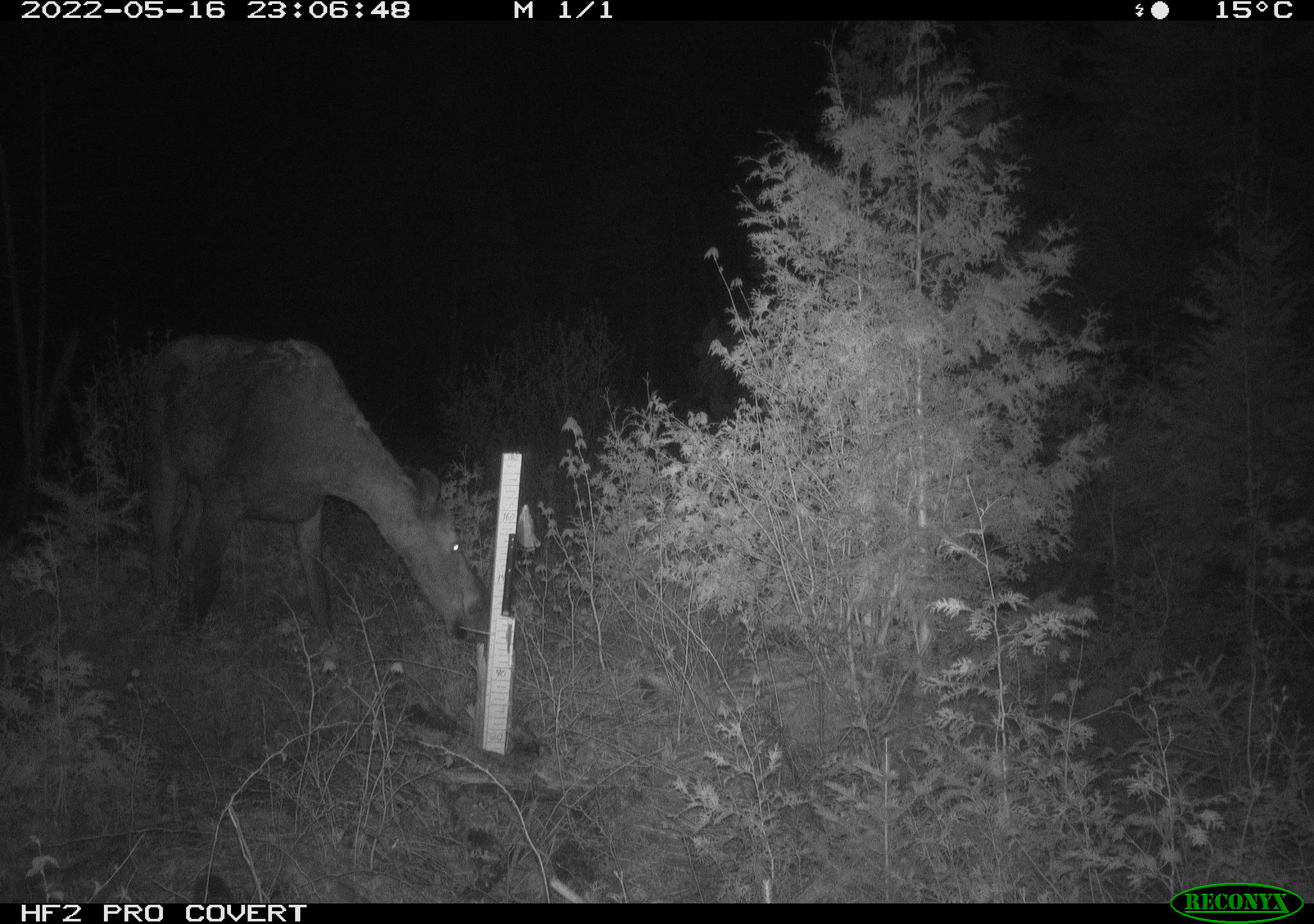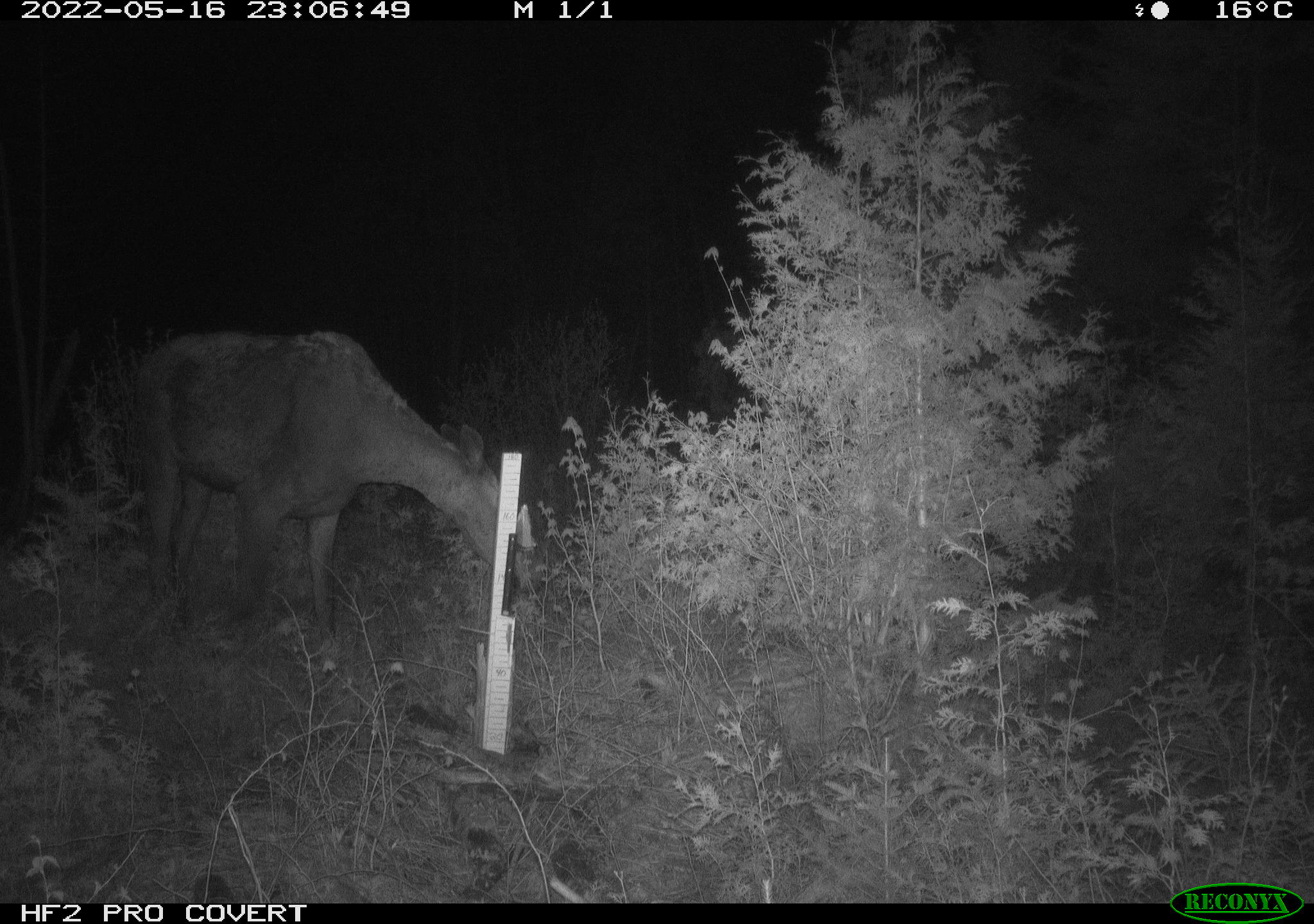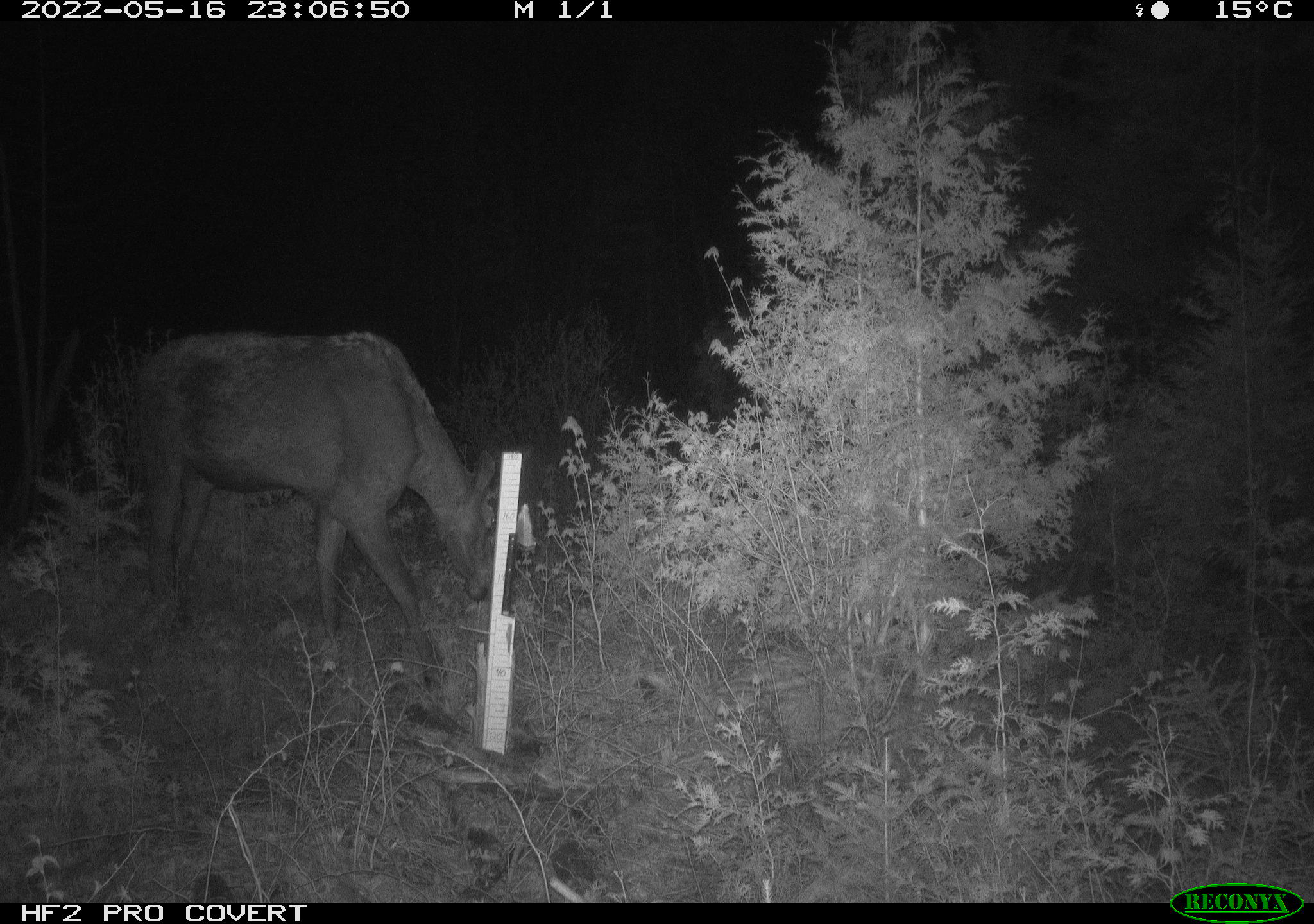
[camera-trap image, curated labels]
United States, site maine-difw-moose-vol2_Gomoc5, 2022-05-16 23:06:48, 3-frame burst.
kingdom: Animalia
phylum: Chordata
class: Mammalia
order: Artiodactyla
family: Cervidae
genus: Alces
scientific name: Alces alces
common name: moose